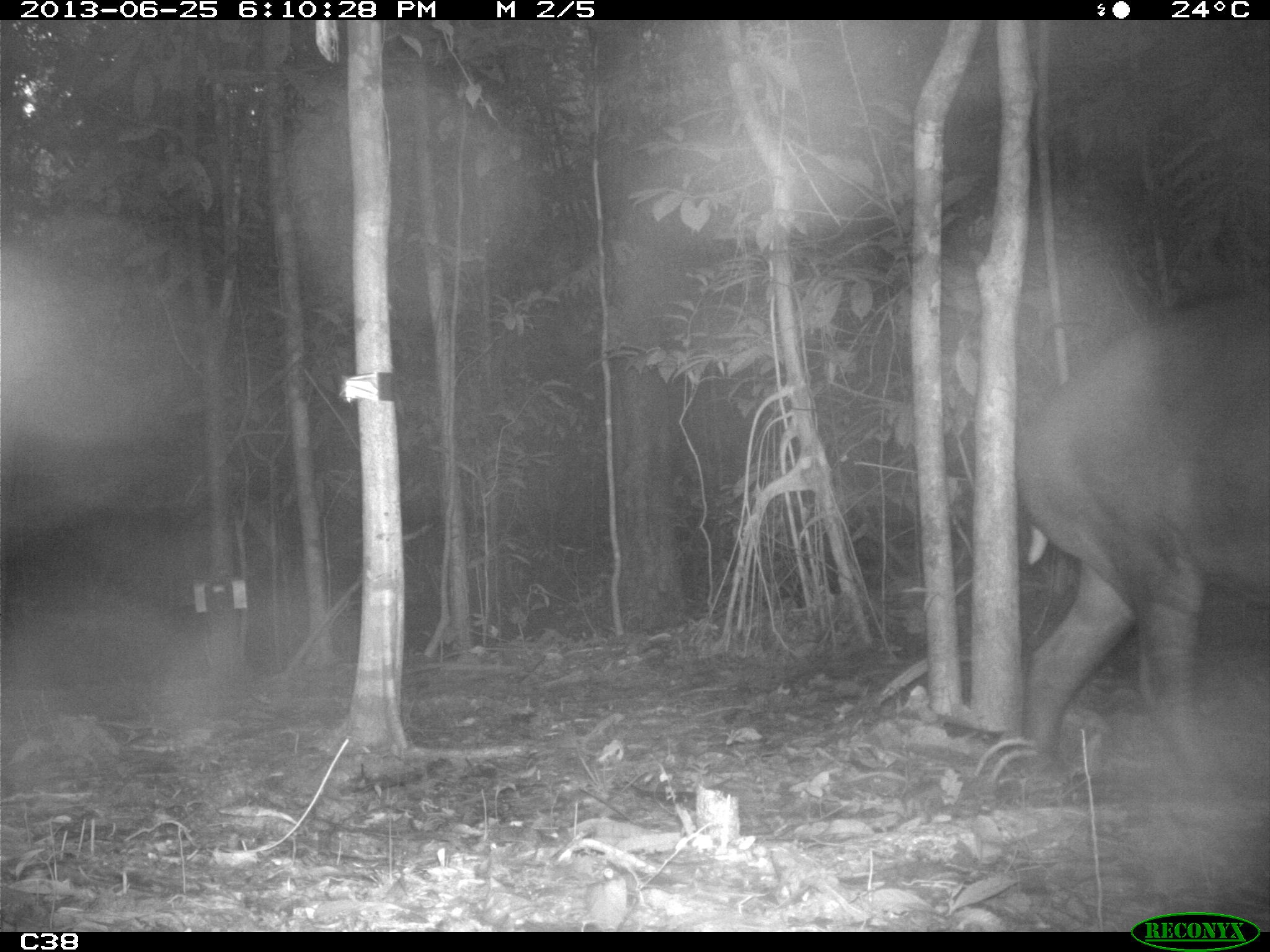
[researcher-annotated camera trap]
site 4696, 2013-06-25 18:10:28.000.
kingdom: Animalia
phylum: Chordata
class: Mammalia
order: Perissodactyla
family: Tapiridae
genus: Tapirus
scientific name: Tapirus terrestris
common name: south american tapir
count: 2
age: adult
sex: male